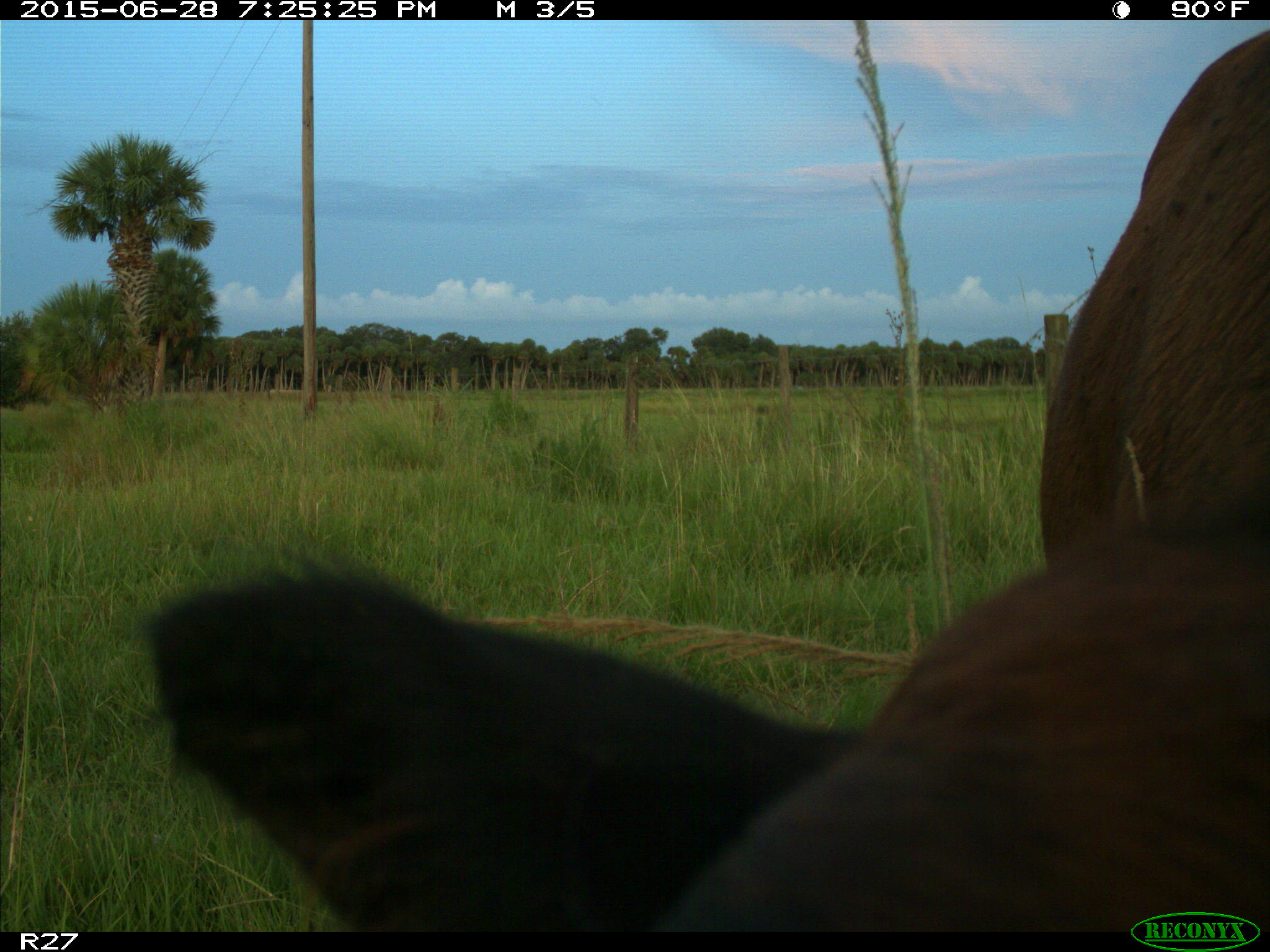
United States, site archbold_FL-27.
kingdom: Animalia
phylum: Chordata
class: Mammalia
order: Artiodactyla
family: Bovidae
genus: Bos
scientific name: Bos taurus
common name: domestic cow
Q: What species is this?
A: Bos taurus (domestic cow).